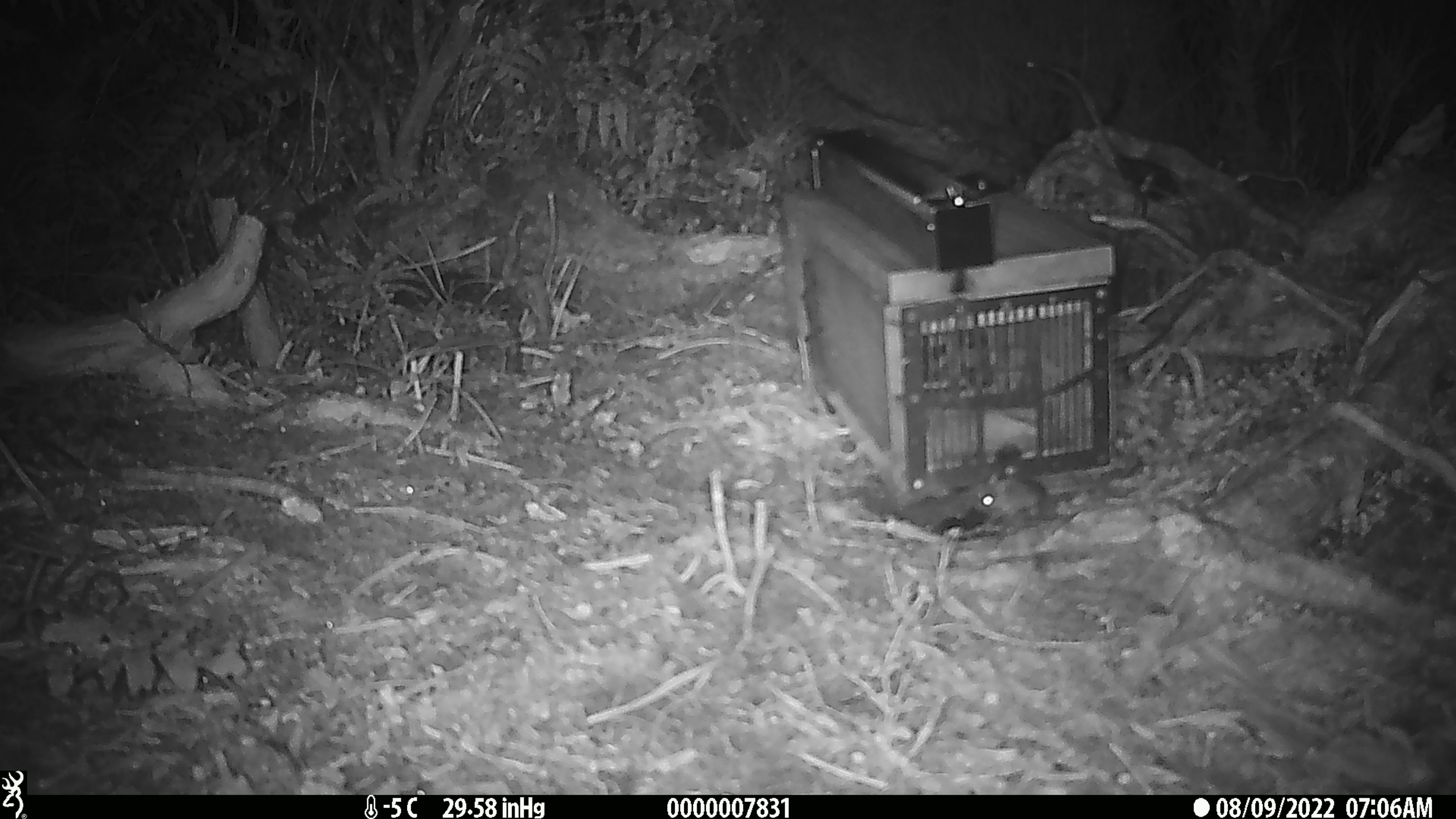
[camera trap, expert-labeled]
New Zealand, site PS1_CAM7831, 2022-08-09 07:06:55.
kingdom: Animalia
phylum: Chordata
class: Mammalia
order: Rodentia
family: Muridae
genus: Mus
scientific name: Mus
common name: mouse